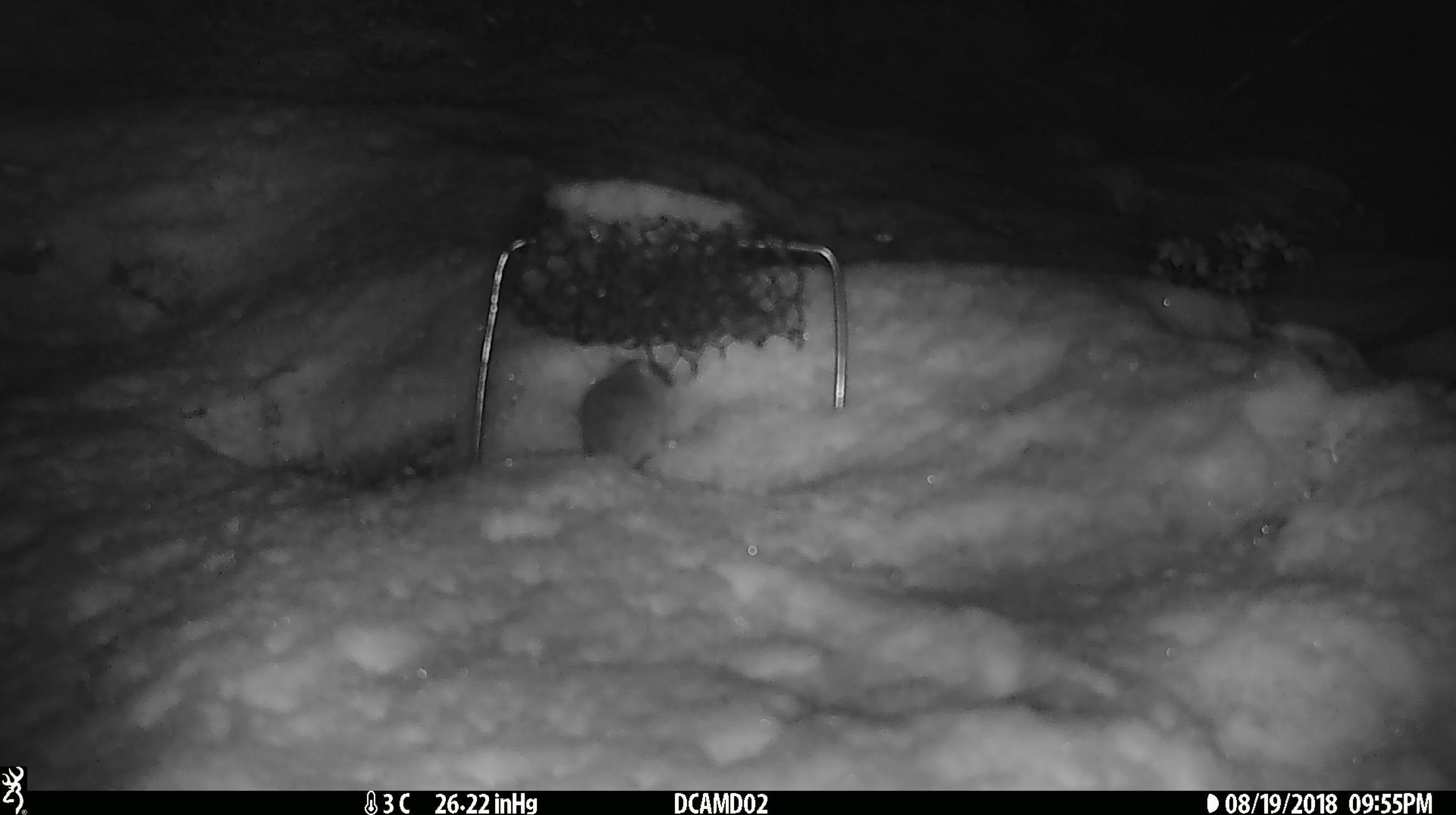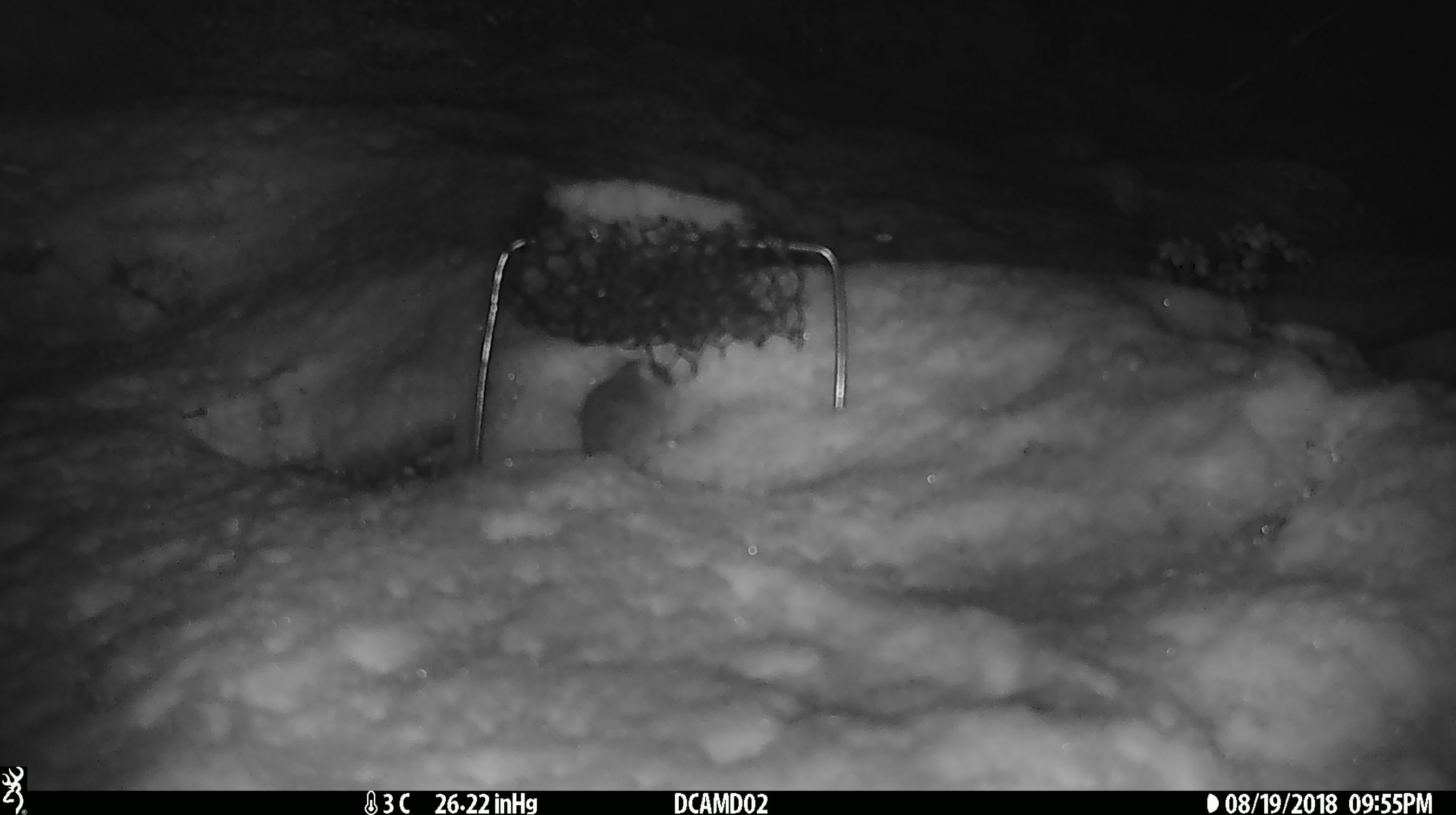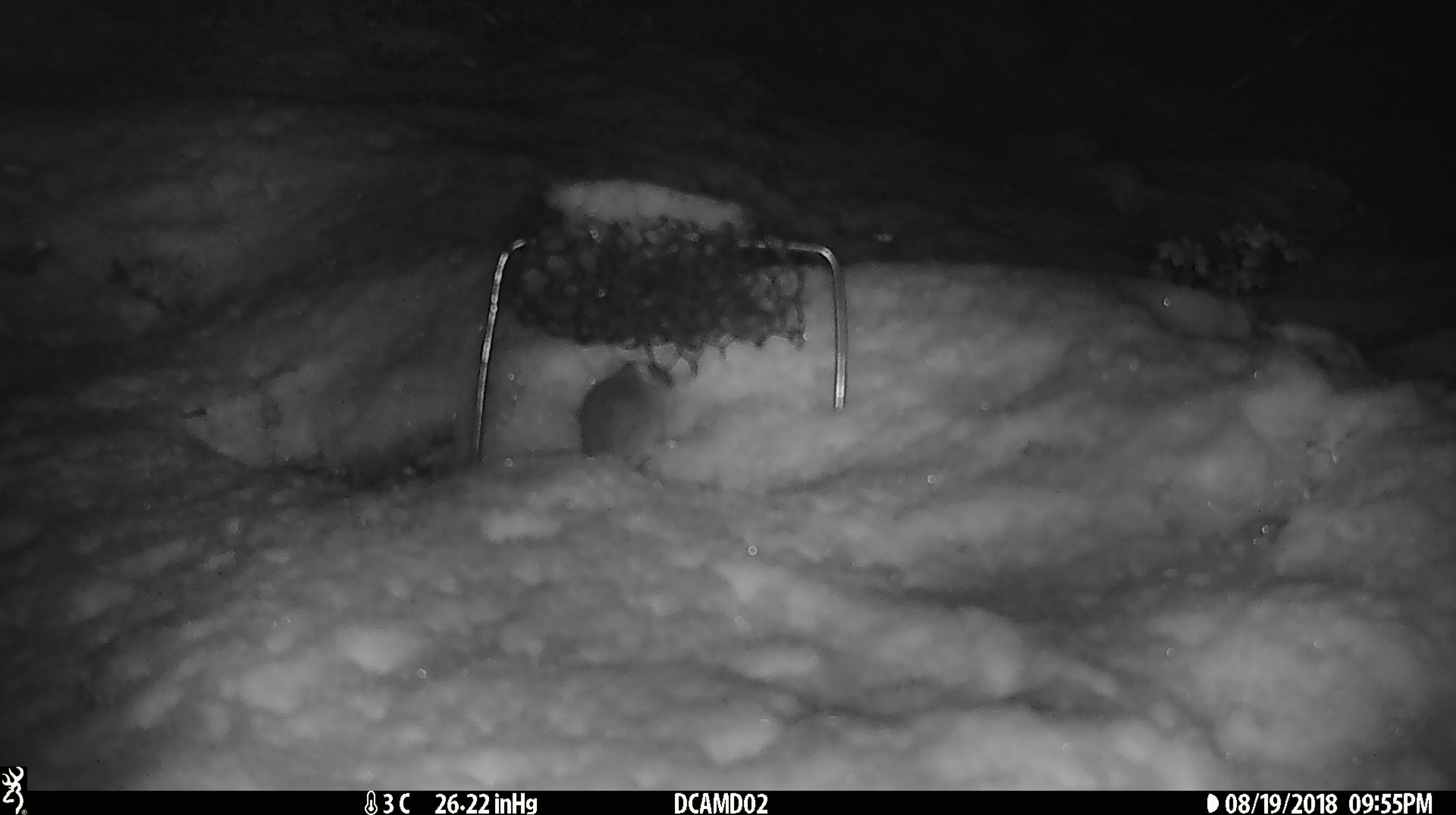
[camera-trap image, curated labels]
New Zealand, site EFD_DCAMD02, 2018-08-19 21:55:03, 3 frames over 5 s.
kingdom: Animalia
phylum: Chordata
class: Mammalia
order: Rodentia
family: Muridae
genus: Mus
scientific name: Mus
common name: mouse